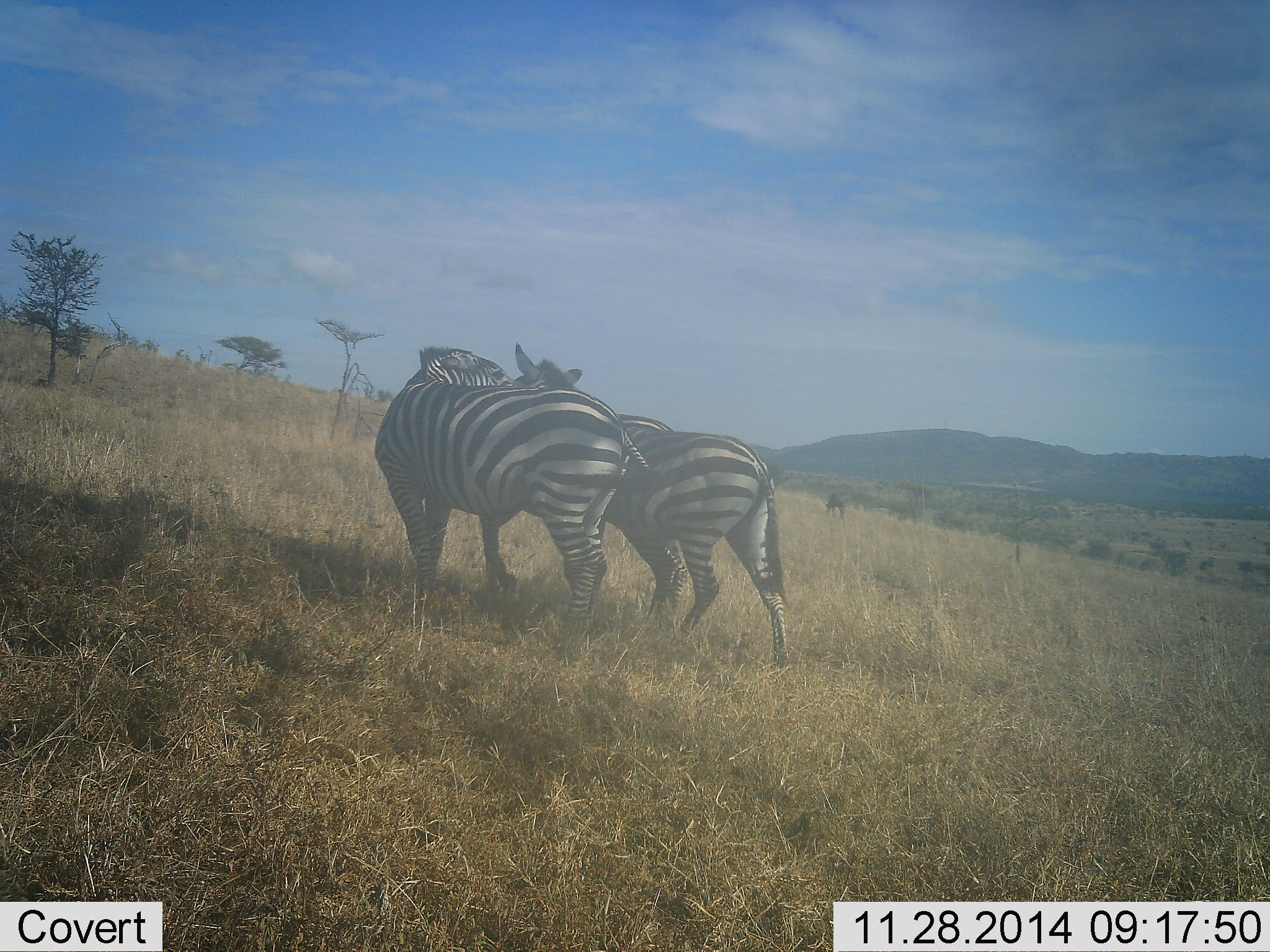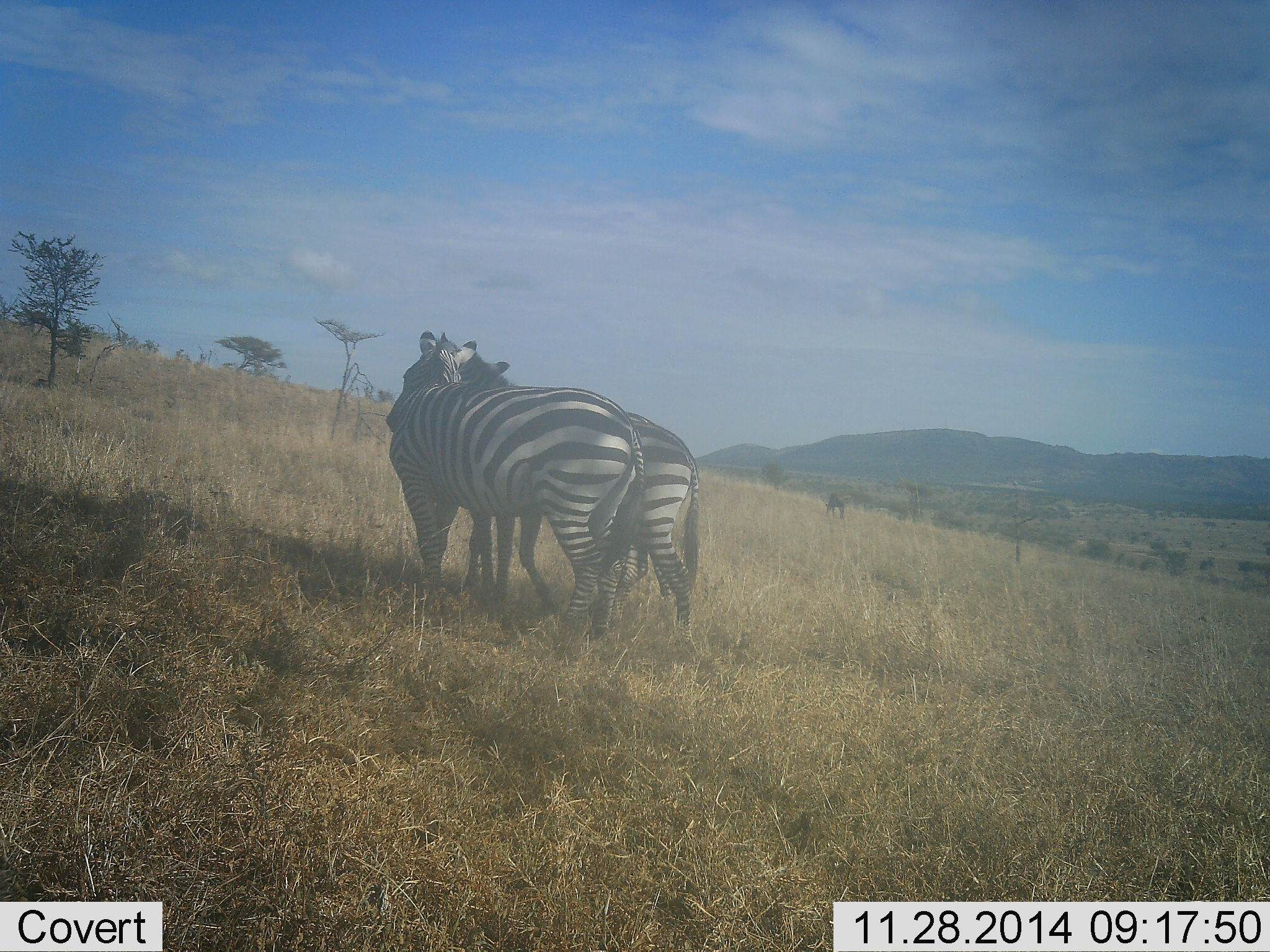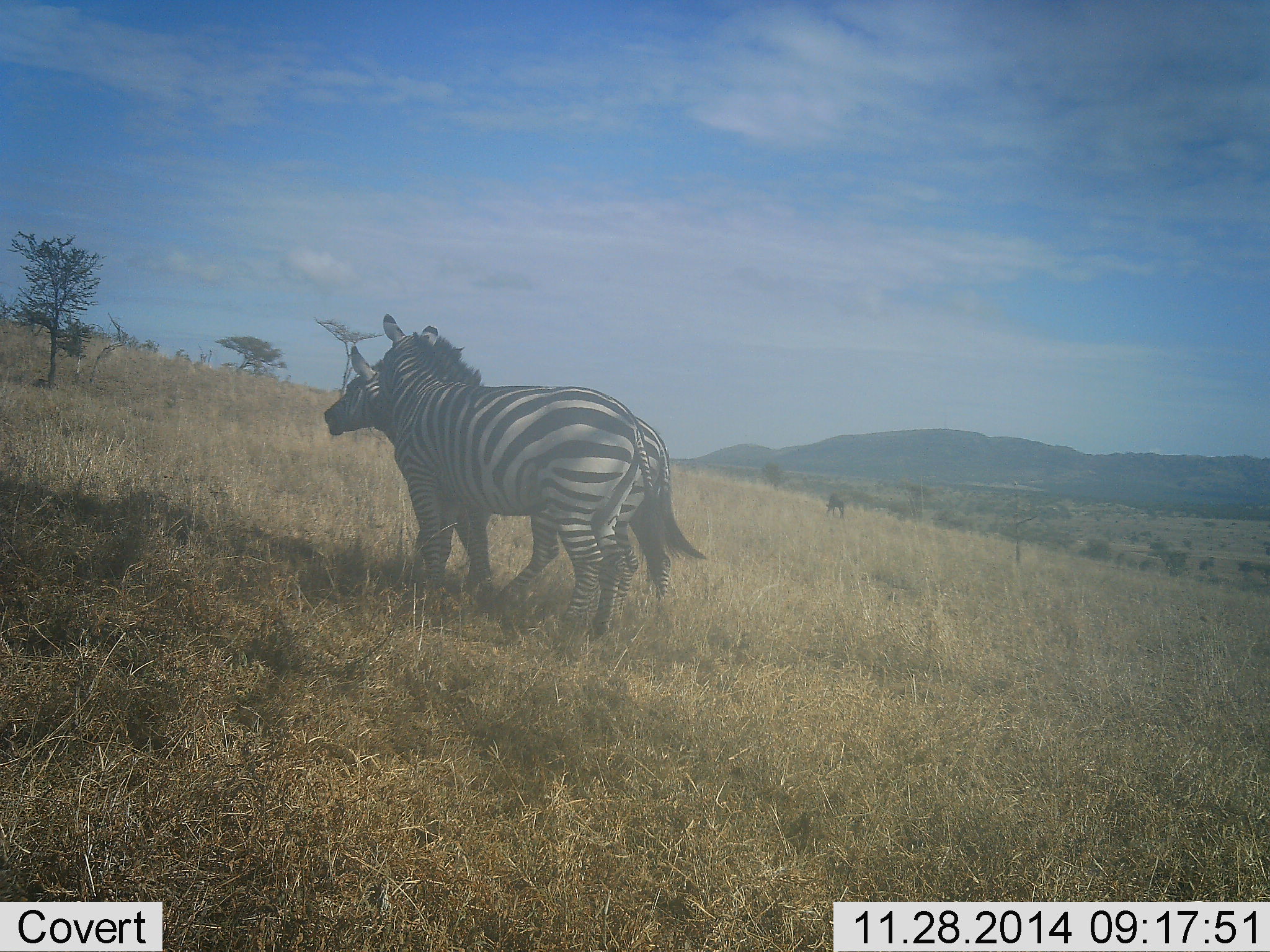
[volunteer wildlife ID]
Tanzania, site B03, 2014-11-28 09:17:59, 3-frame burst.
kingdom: Animalia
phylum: Chordata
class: Mammalia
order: Perissodactyla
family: Equidae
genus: Equus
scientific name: Equus quagga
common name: plains zebra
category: zebra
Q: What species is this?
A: Zebra (plains zebra) (Equus quagga).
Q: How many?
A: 2.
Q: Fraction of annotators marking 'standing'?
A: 30%.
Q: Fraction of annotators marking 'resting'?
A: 0%.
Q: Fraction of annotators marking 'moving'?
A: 0%.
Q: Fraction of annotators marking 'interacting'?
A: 90%.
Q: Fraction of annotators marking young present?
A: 0%.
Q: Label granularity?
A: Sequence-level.